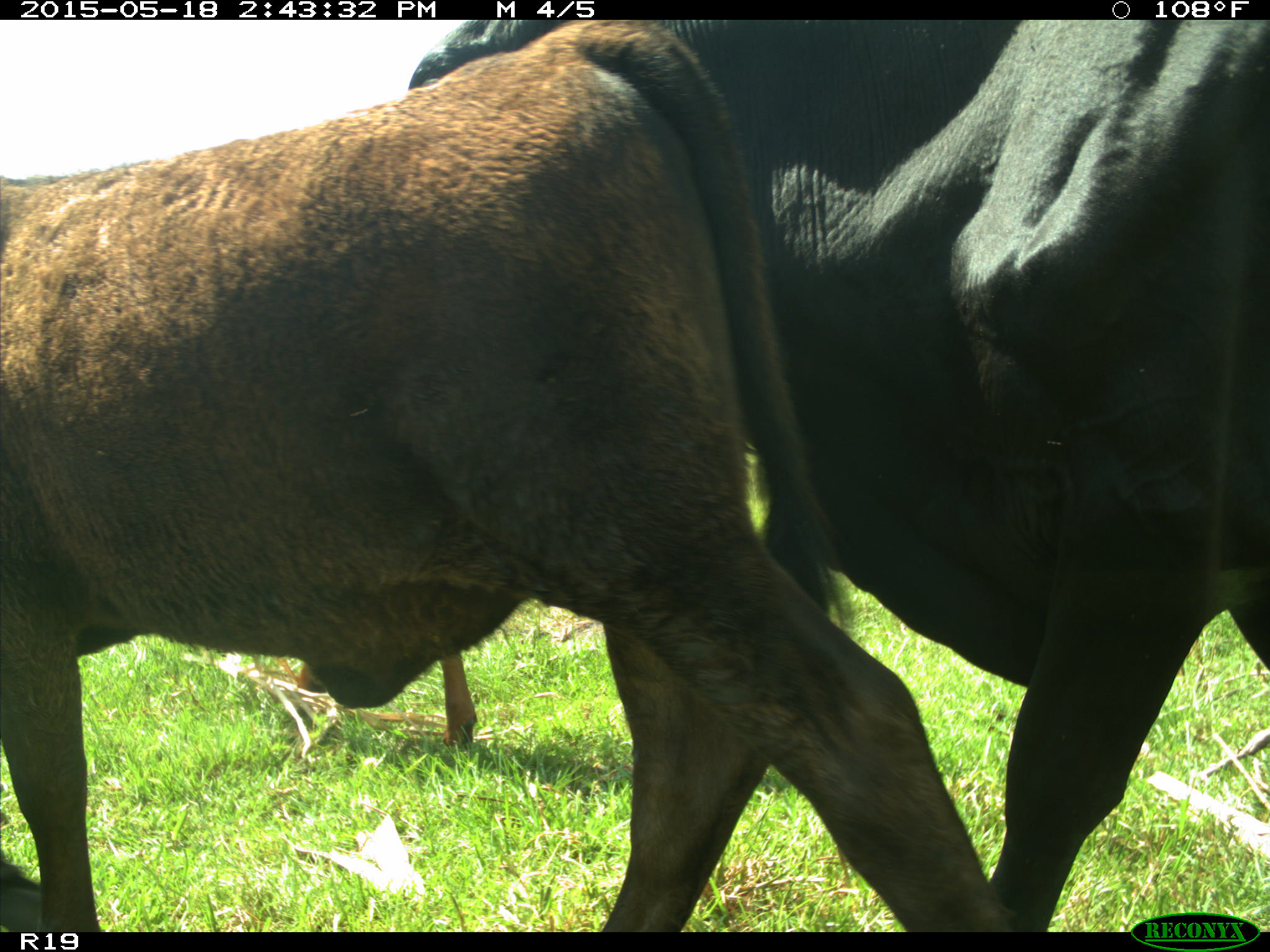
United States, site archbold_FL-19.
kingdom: Animalia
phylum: Chordata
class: Mammalia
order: Artiodactyla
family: Bovidae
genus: Bos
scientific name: Bos taurus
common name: domestic cow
Bos taurus (domestic cow).